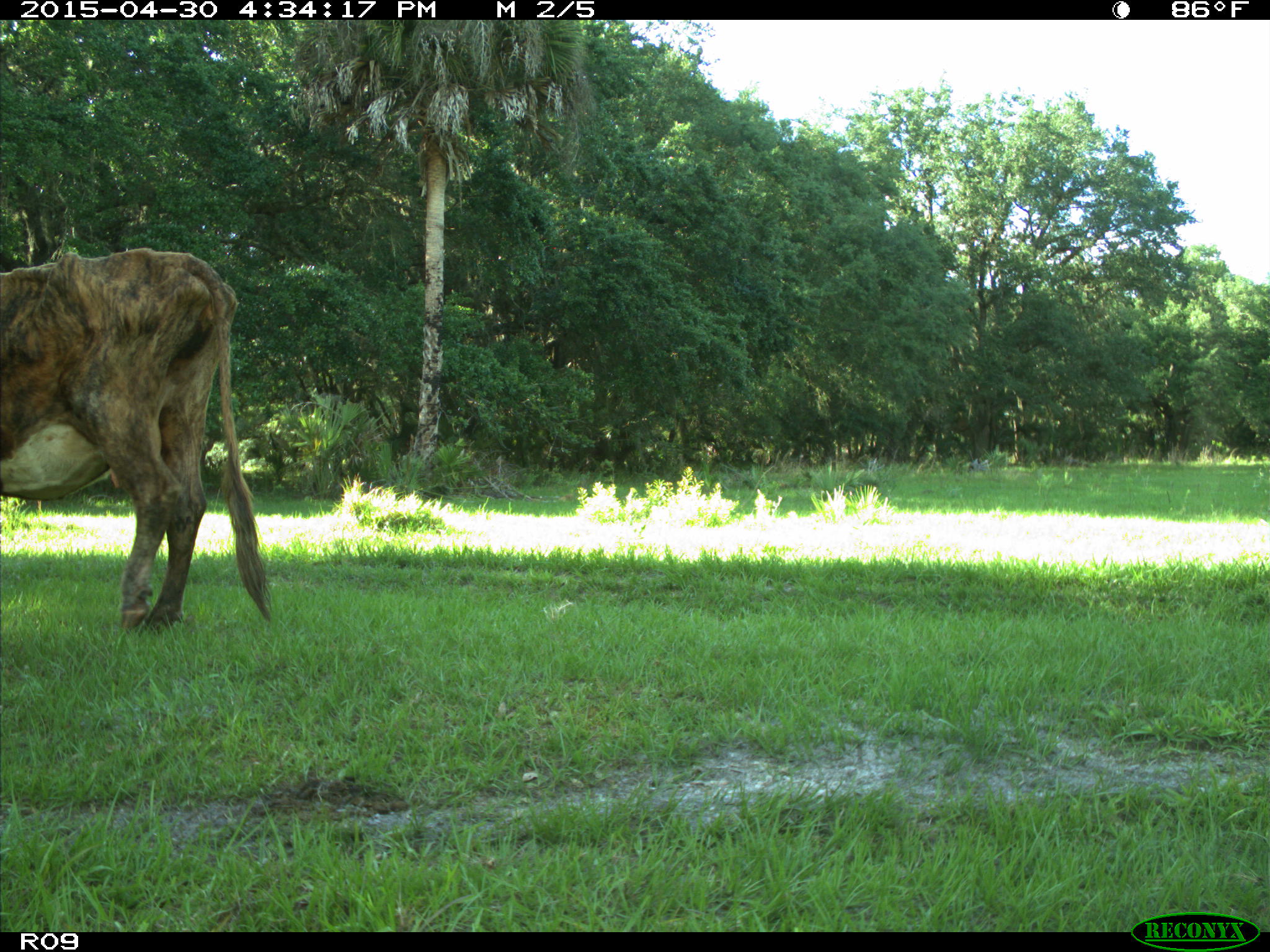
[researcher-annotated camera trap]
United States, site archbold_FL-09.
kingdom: Animalia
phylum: Chordata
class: Mammalia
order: Artiodactyla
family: Bovidae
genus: Bos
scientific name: Bos taurus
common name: domestic cow